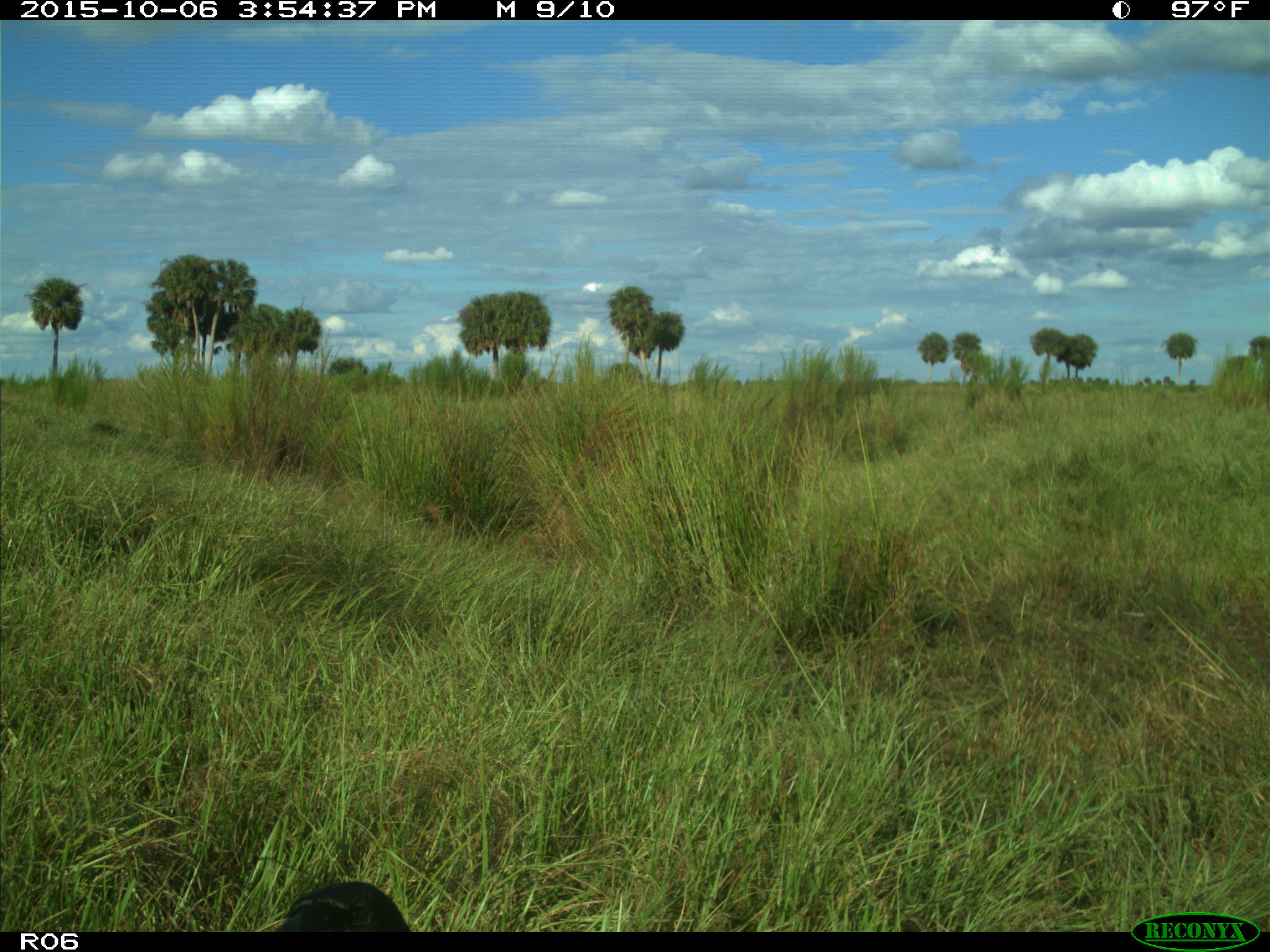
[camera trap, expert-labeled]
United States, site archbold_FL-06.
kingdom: Animalia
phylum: Chordata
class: Aves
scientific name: Aves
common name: birds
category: unidentified bird